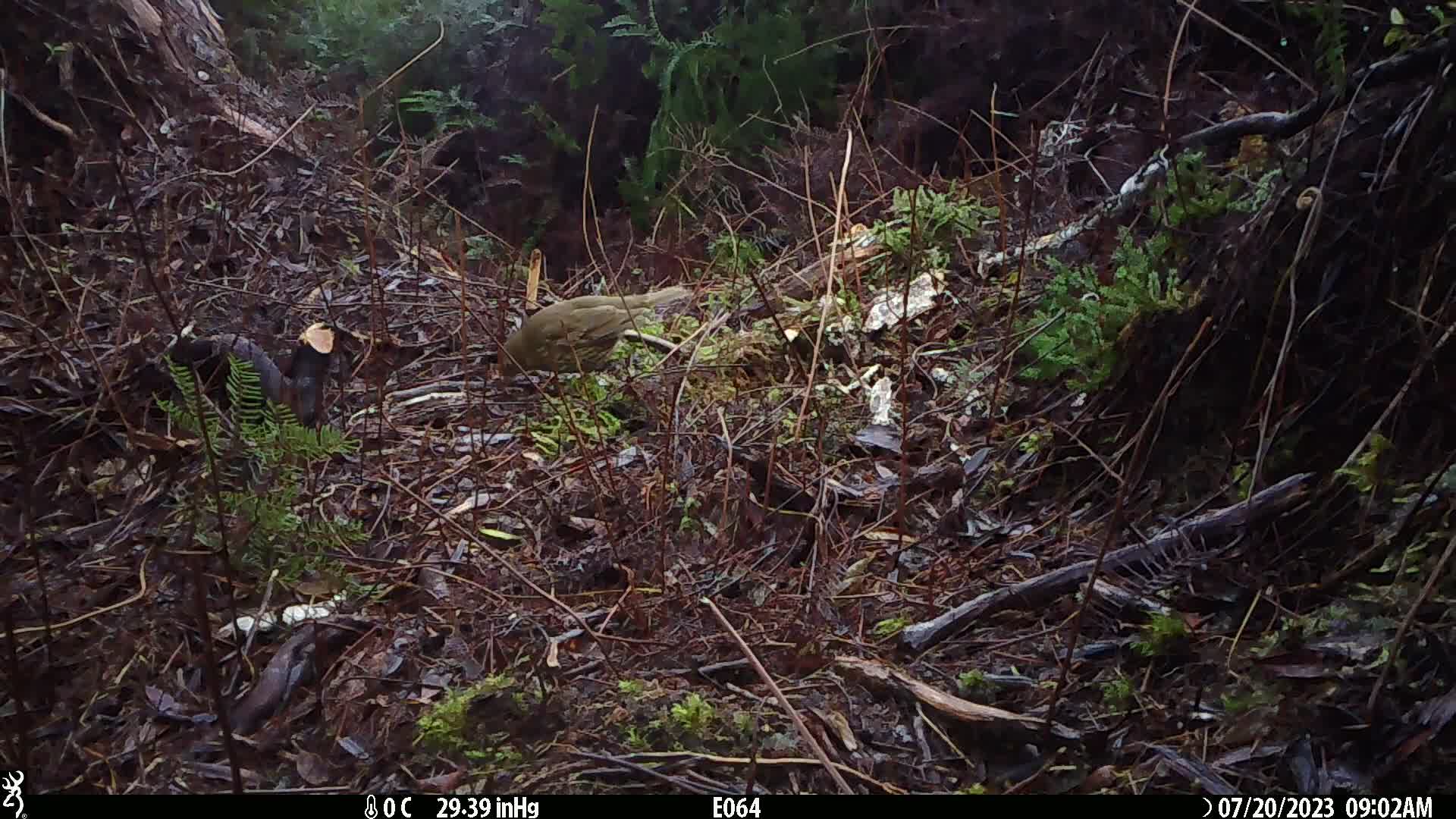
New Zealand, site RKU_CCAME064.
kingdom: Animalia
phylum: Chordata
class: Aves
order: Passeriformes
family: Turdidae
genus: Turdus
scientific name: Turdus philomelos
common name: song thrush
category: thrush